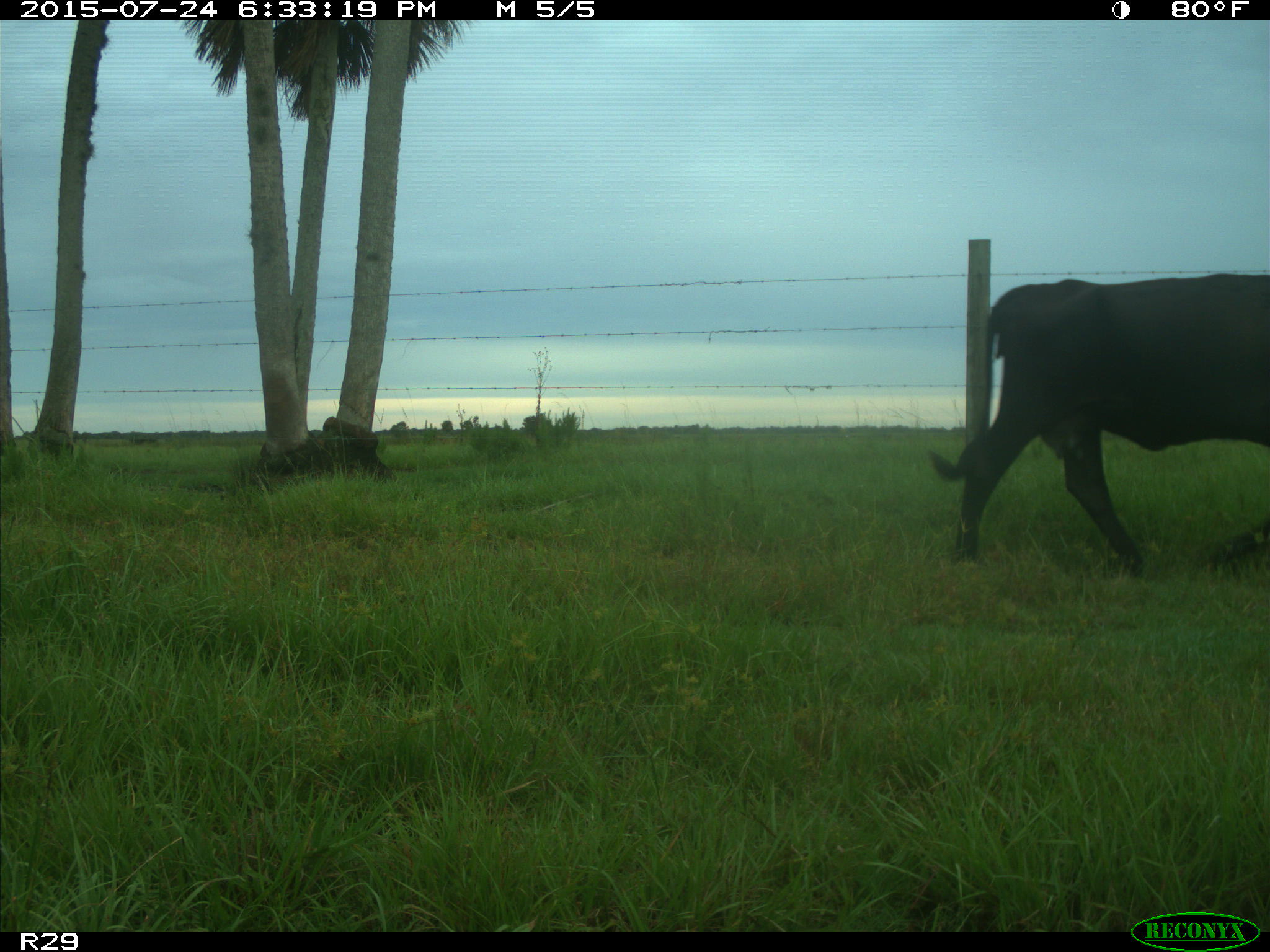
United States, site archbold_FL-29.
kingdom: Animalia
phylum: Chordata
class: Mammalia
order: Artiodactyla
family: Bovidae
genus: Bos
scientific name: Bos taurus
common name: domestic cow